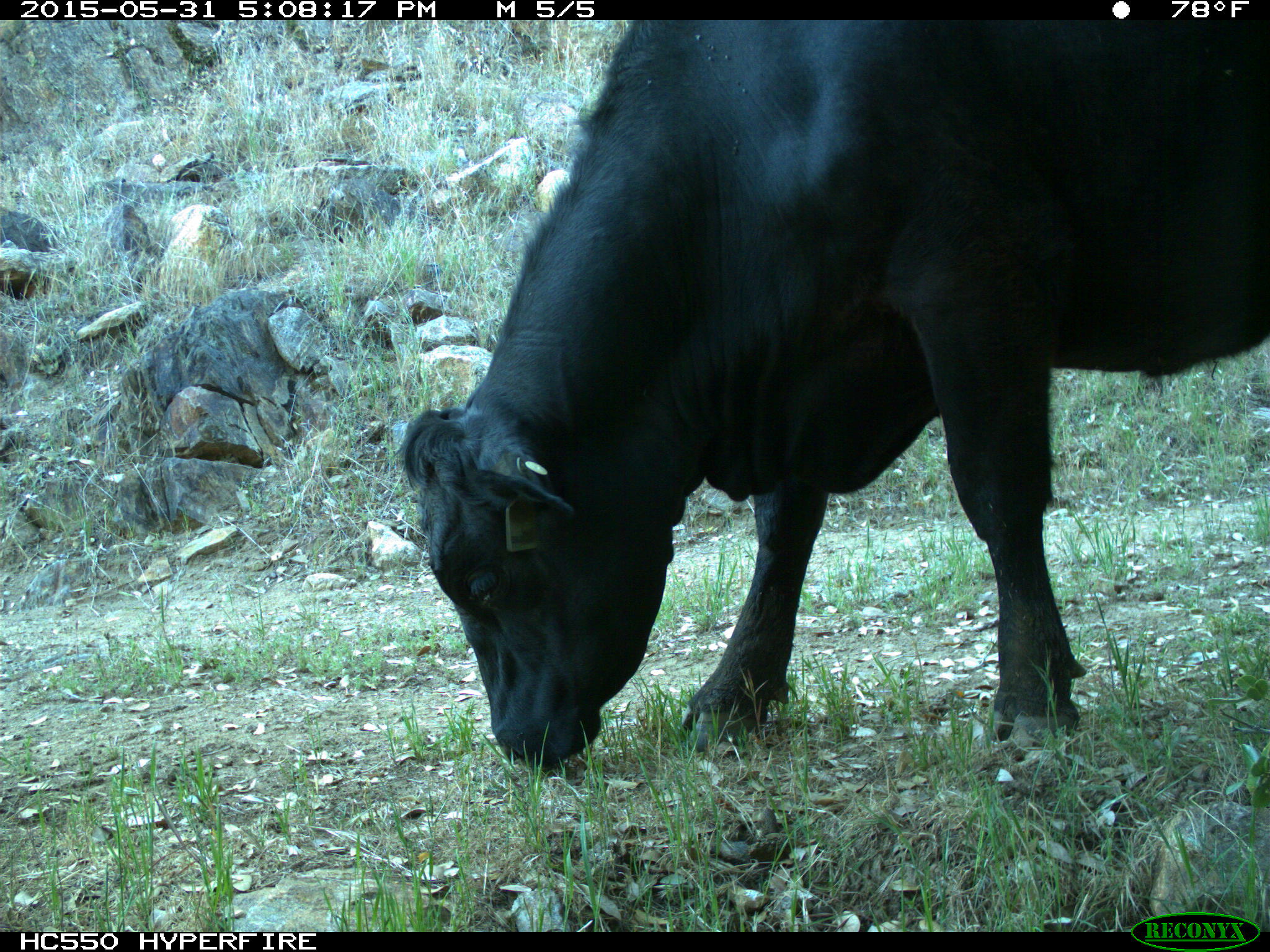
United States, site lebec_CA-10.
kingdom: Animalia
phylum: Chordata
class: Mammalia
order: Artiodactyla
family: Bovidae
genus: Bos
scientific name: Bos taurus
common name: domestic cow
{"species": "Bos taurus (domestic cow)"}